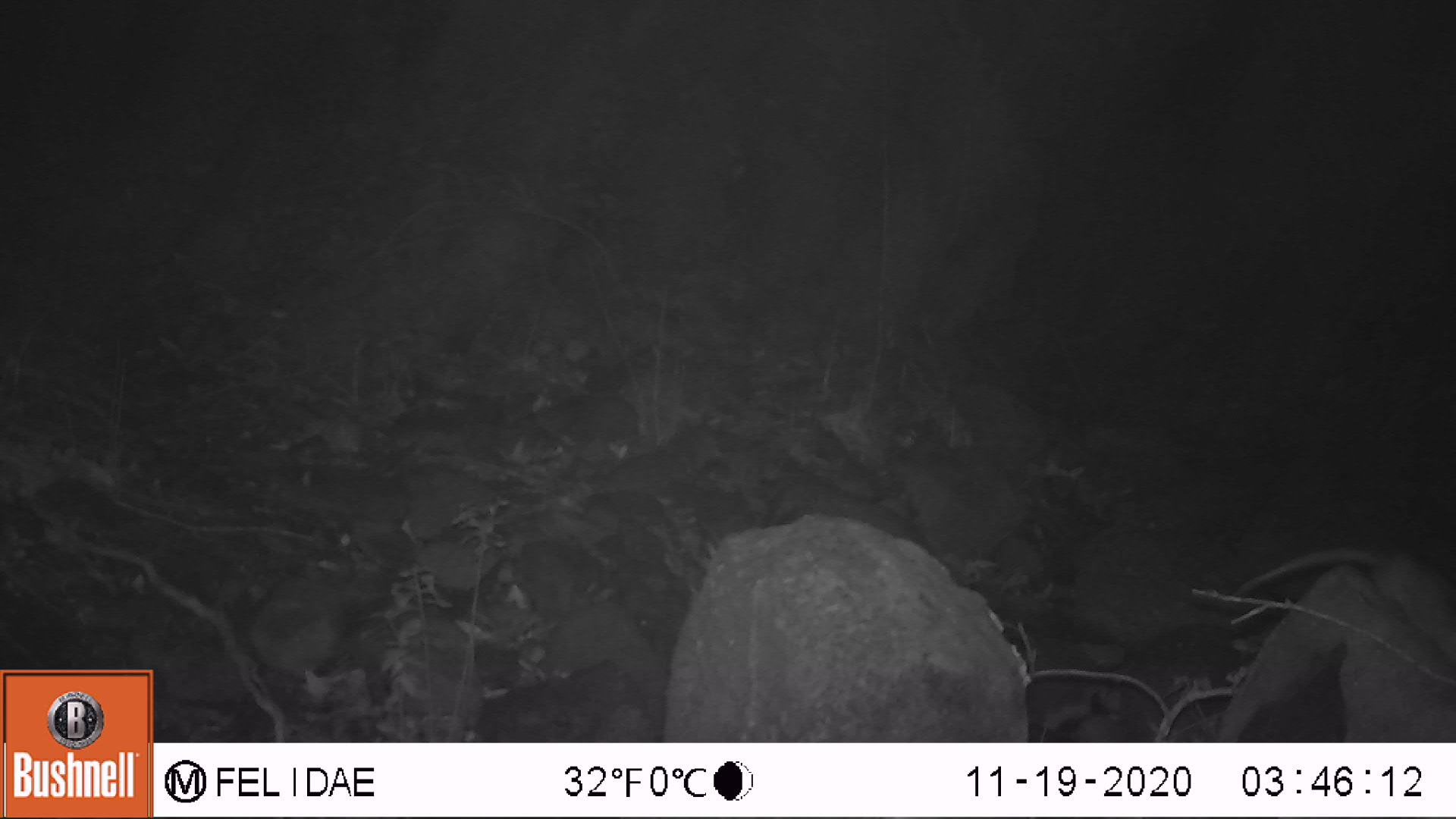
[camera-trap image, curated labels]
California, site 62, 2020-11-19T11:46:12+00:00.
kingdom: Animalia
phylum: Chordata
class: Mammalia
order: Rodentia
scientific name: Rodentia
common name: mouse or rat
Mouse or rat (Rodentia).